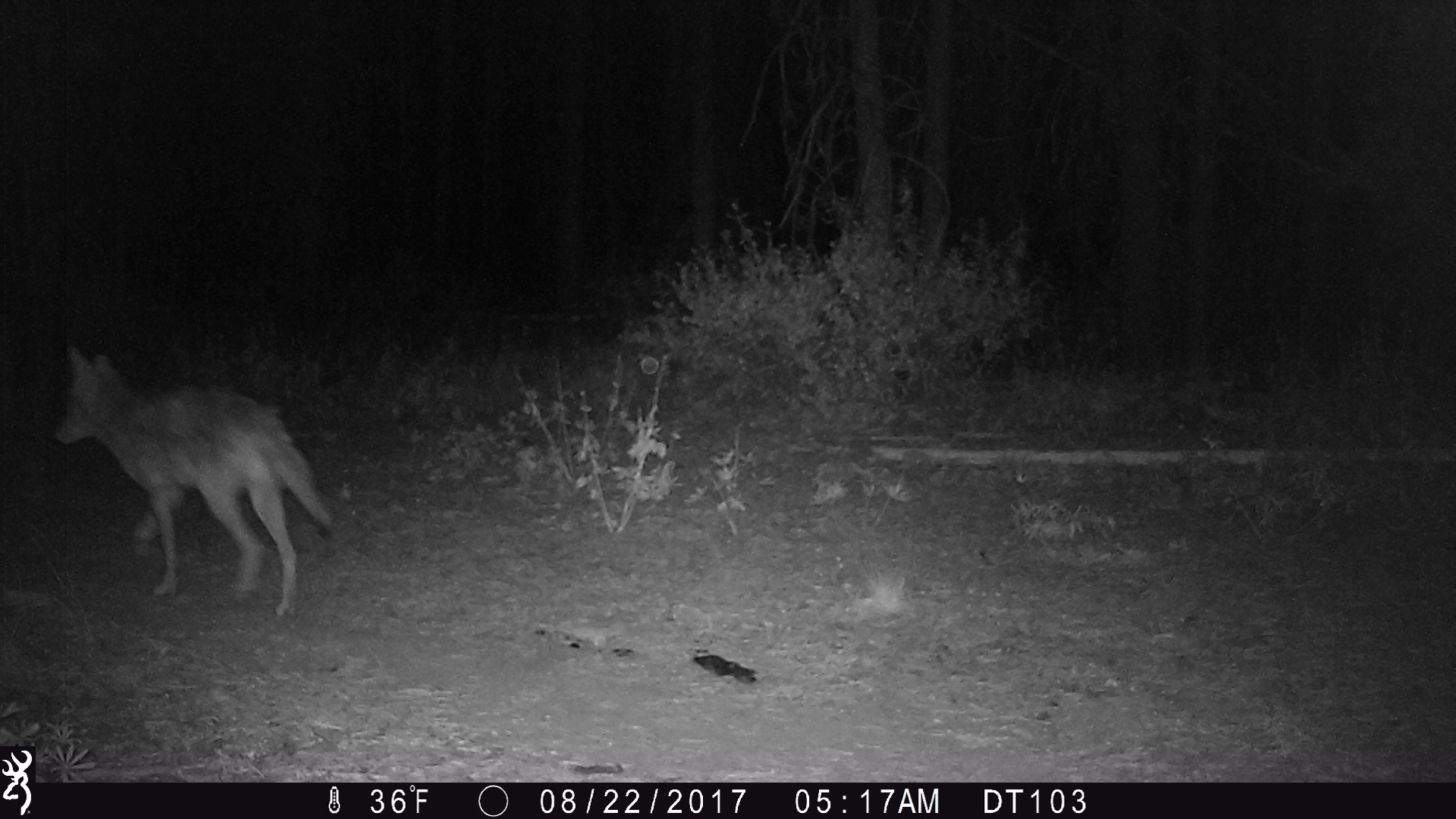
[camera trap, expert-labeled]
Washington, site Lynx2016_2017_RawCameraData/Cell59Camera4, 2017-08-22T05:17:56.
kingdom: Animalia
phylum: Chordata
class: Mammalia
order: Carnivora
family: Canidae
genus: Canis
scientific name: Canis latrans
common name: coyote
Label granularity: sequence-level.